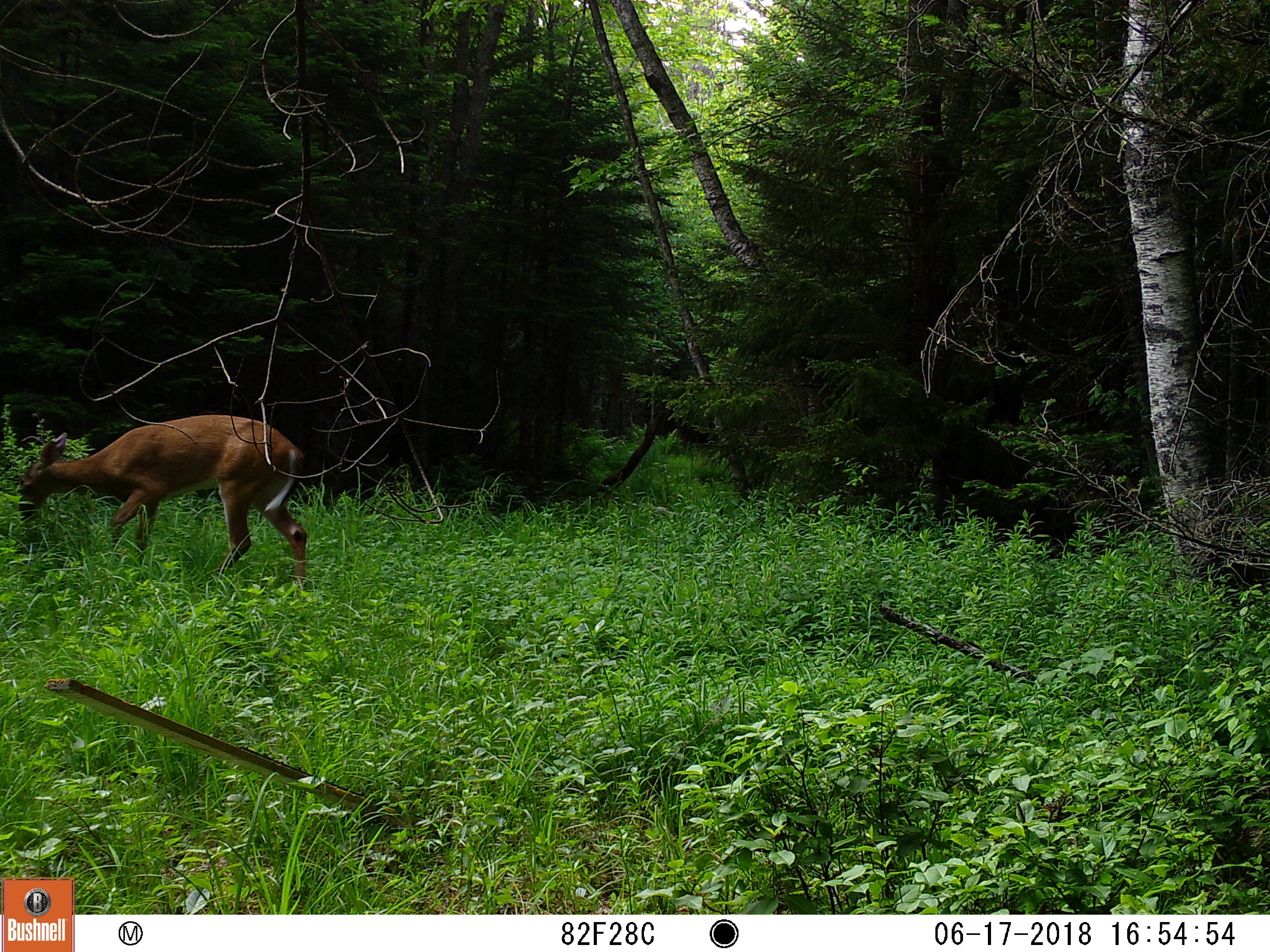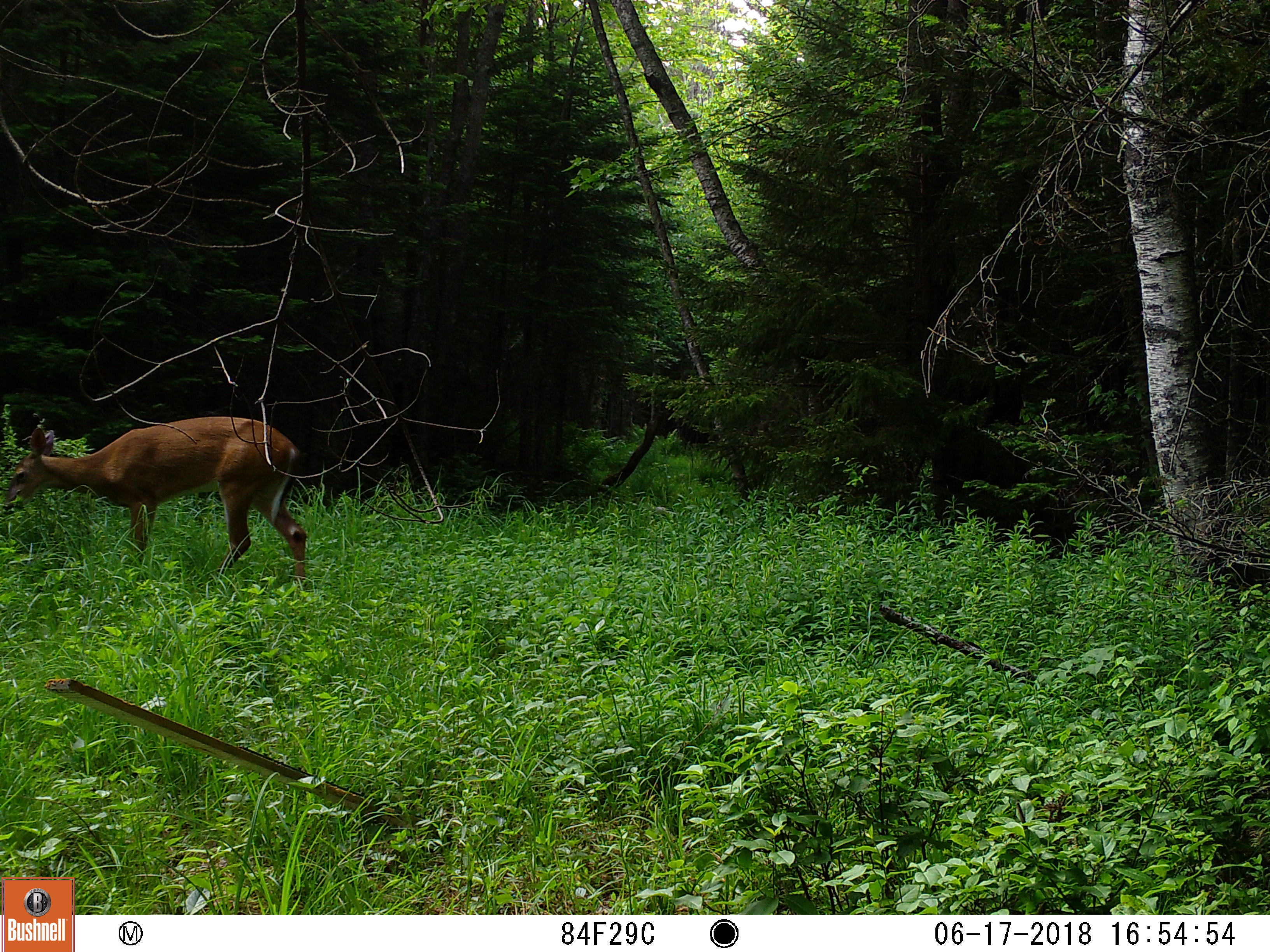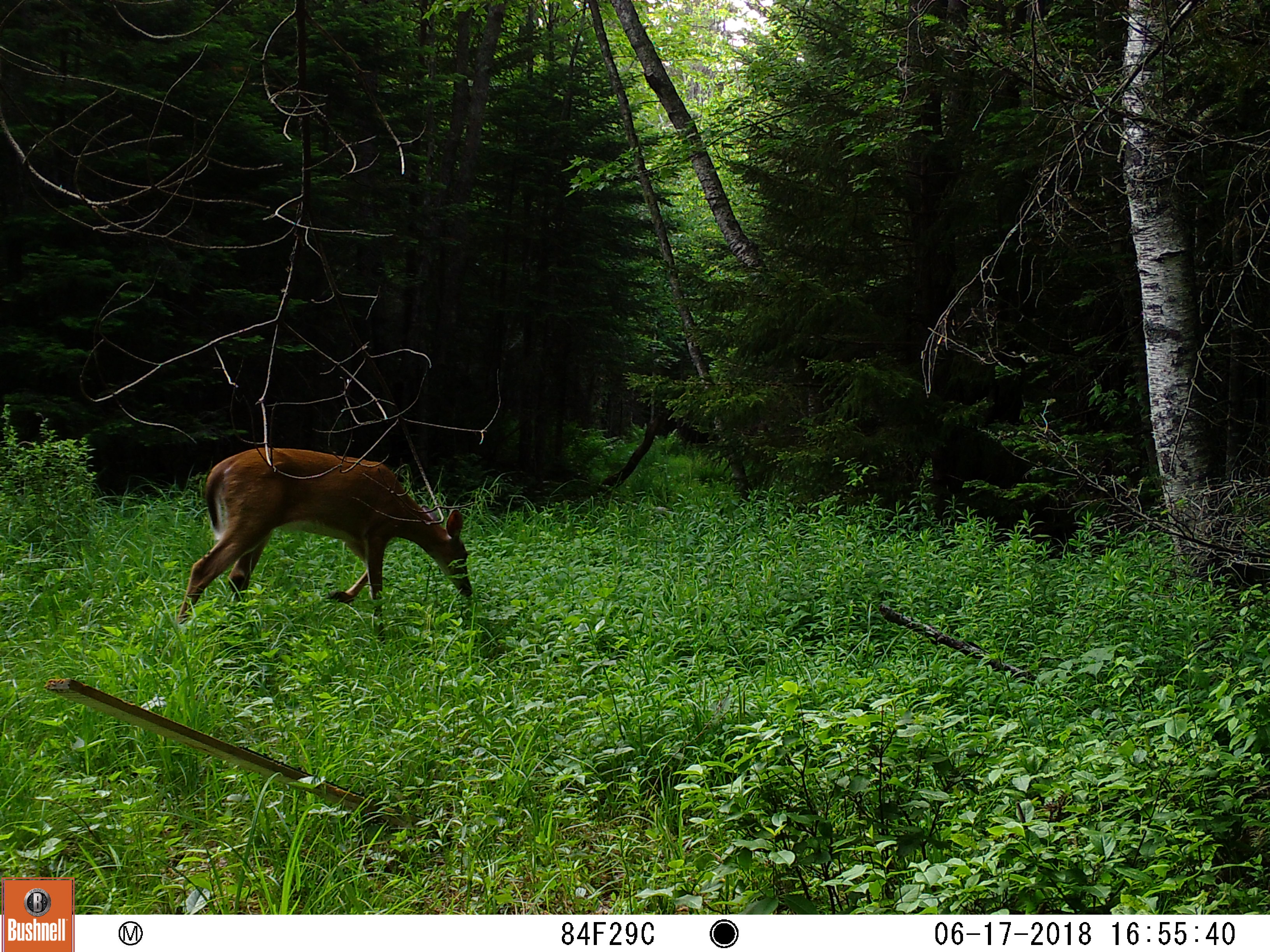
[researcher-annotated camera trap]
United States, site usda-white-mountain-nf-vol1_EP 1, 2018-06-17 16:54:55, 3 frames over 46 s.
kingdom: Animalia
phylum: Chordata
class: Mammalia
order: Artiodactyla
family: Cervidae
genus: Odocoileus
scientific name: Odocoileus virginianus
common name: white-tailed deer